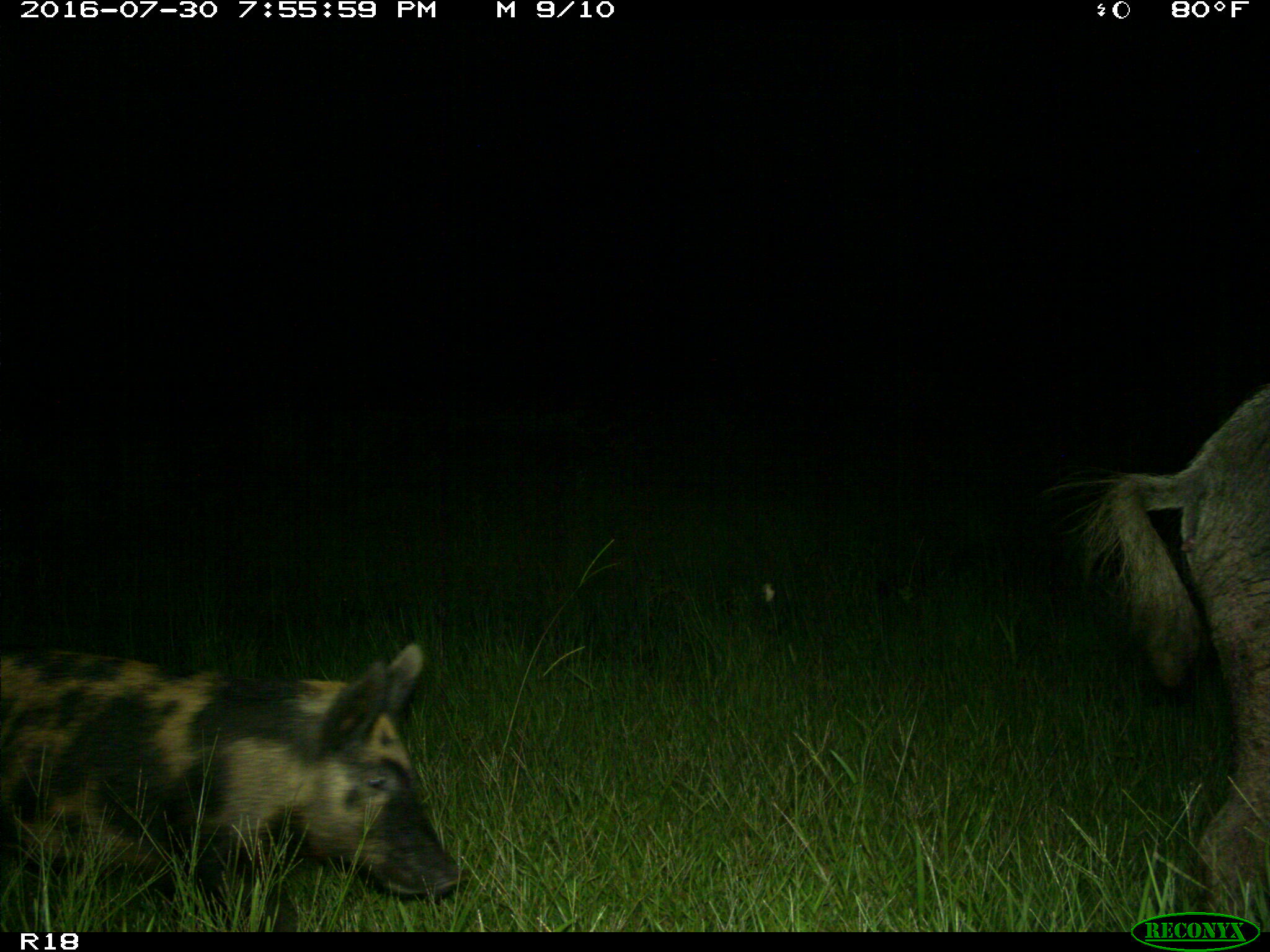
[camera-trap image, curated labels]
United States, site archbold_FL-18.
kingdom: Animalia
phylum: Chordata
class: Mammalia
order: Artiodactyla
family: Suidae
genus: Sus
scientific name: Sus scrofa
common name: wild boar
Sus scrofa (wild boar).